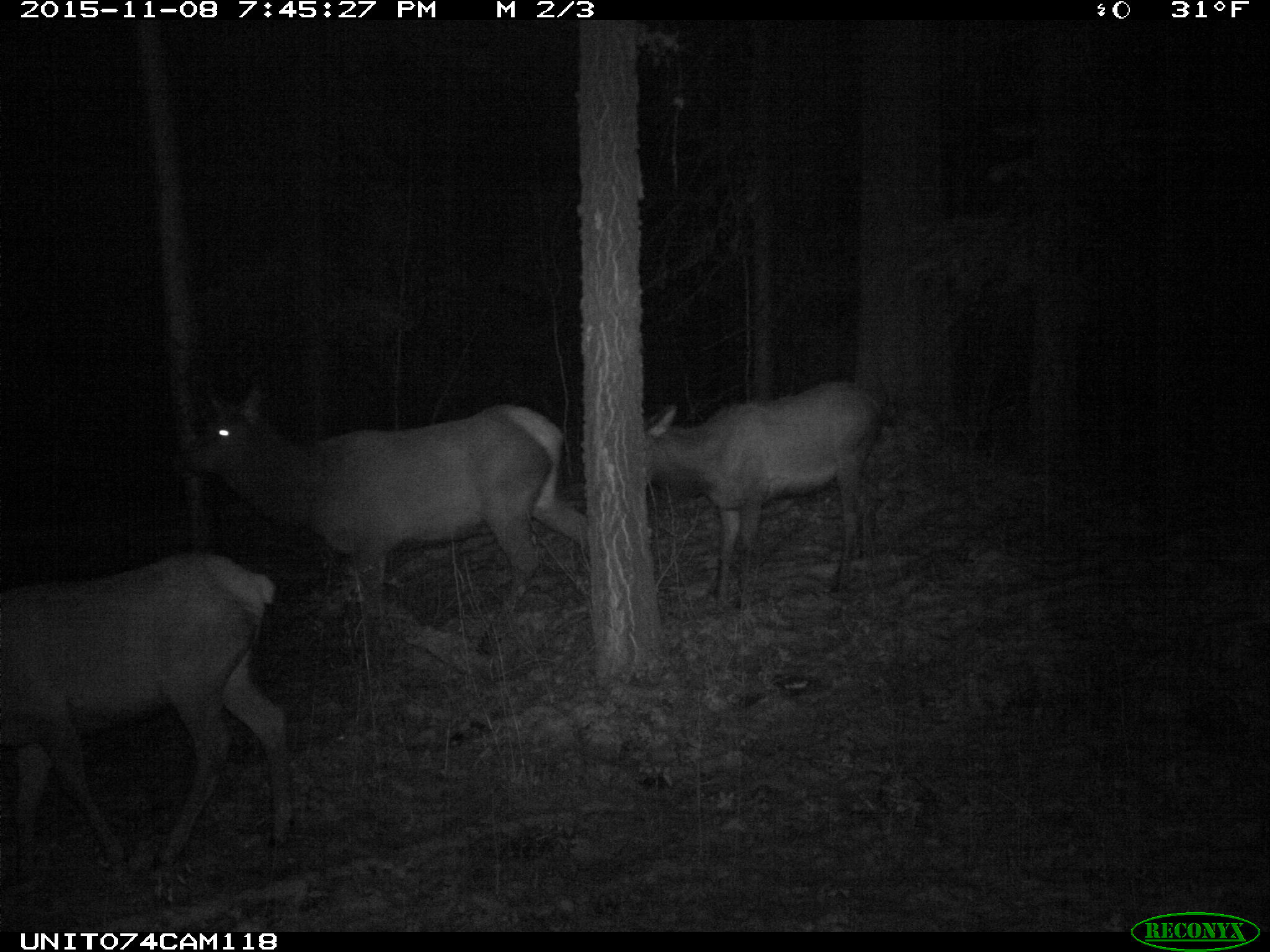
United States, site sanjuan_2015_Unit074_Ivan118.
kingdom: Animalia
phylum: Chordata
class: Mammalia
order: Artiodactyla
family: Cervidae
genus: Cervus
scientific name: Cervus elaphus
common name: red deer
Cervus elaphus (red deer).